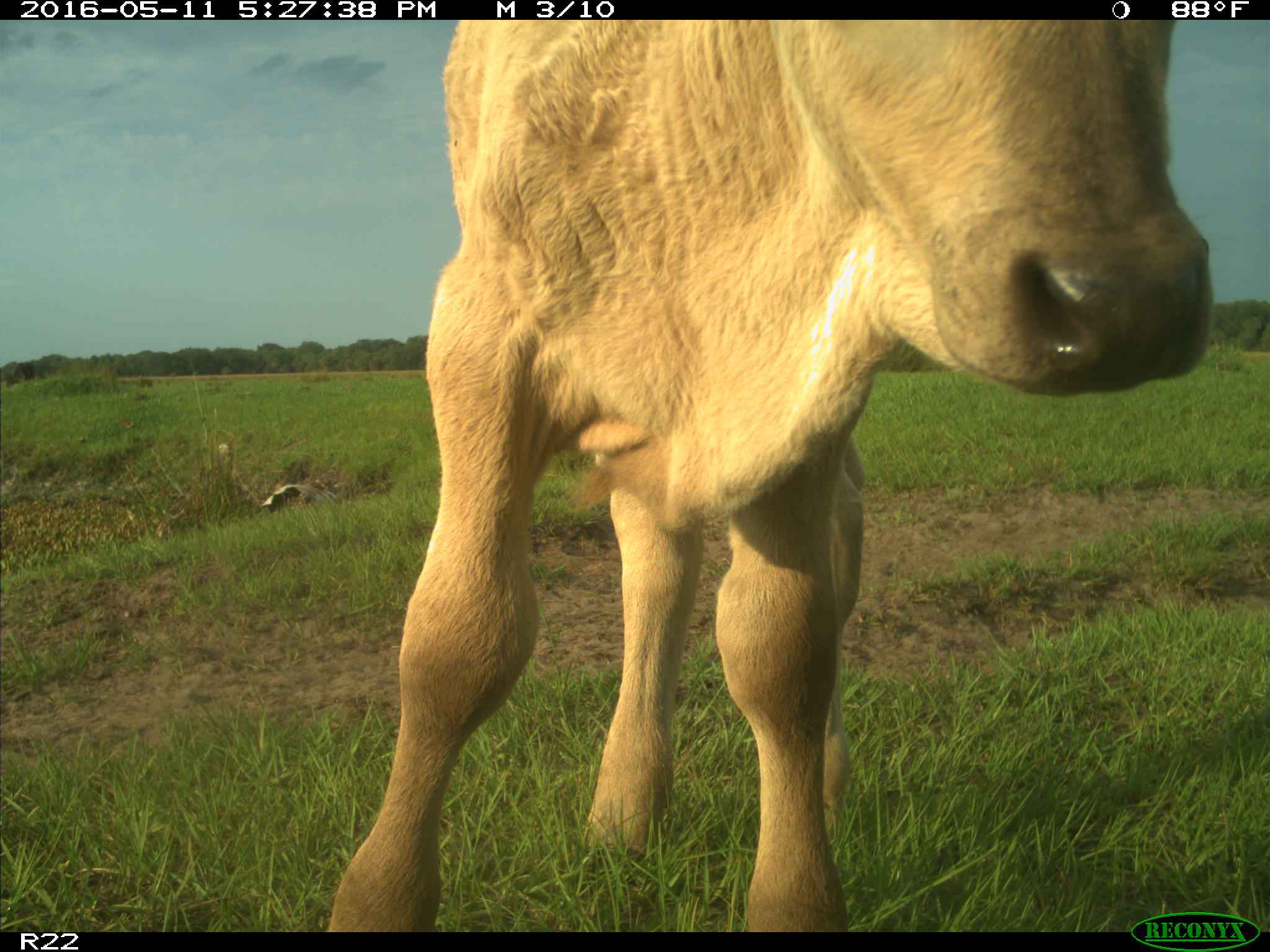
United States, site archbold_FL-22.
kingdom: Animalia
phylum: Chordata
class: Mammalia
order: Artiodactyla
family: Bovidae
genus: Bos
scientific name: Bos taurus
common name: domestic cow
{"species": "Bos taurus (domestic cow)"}